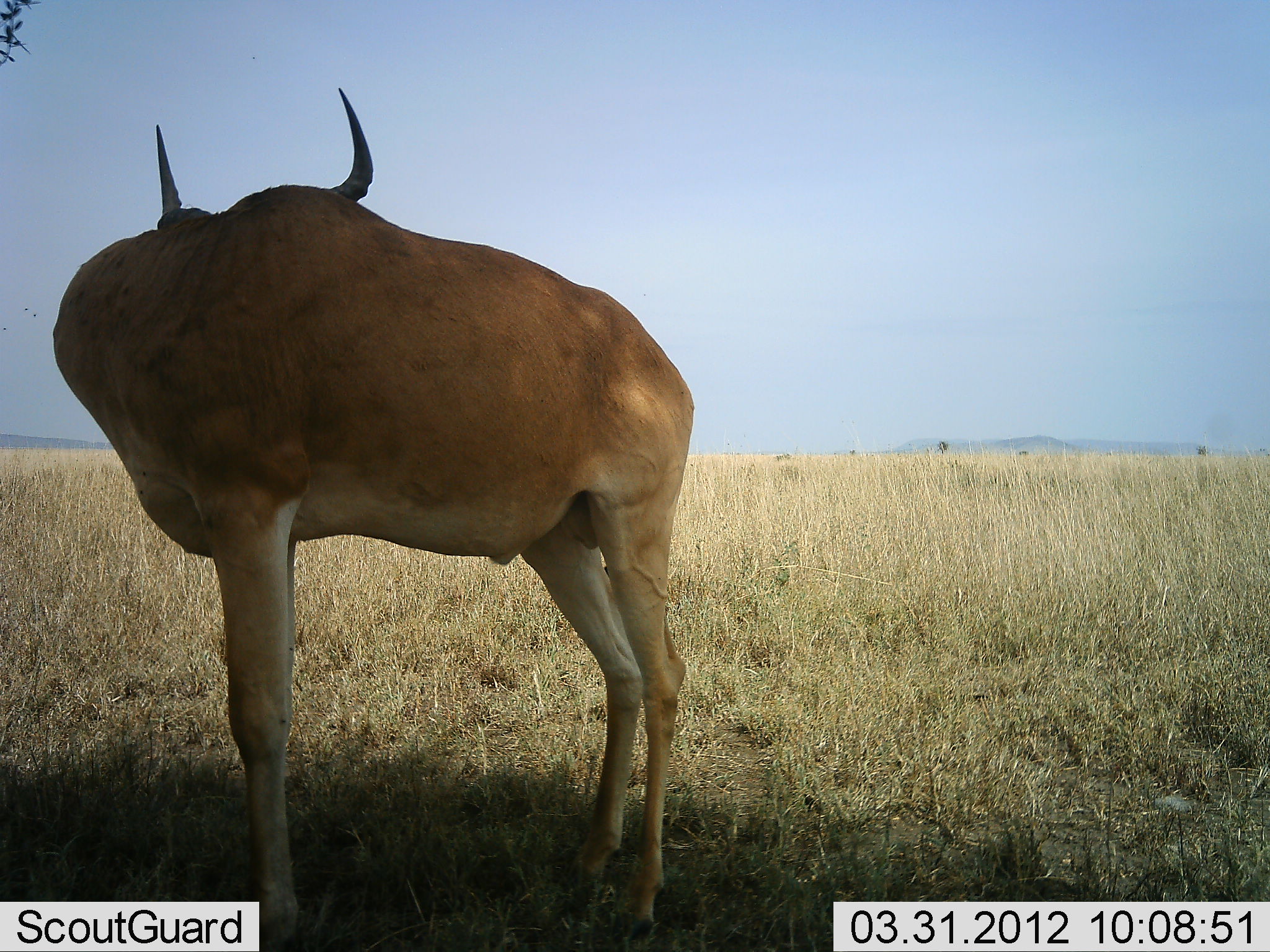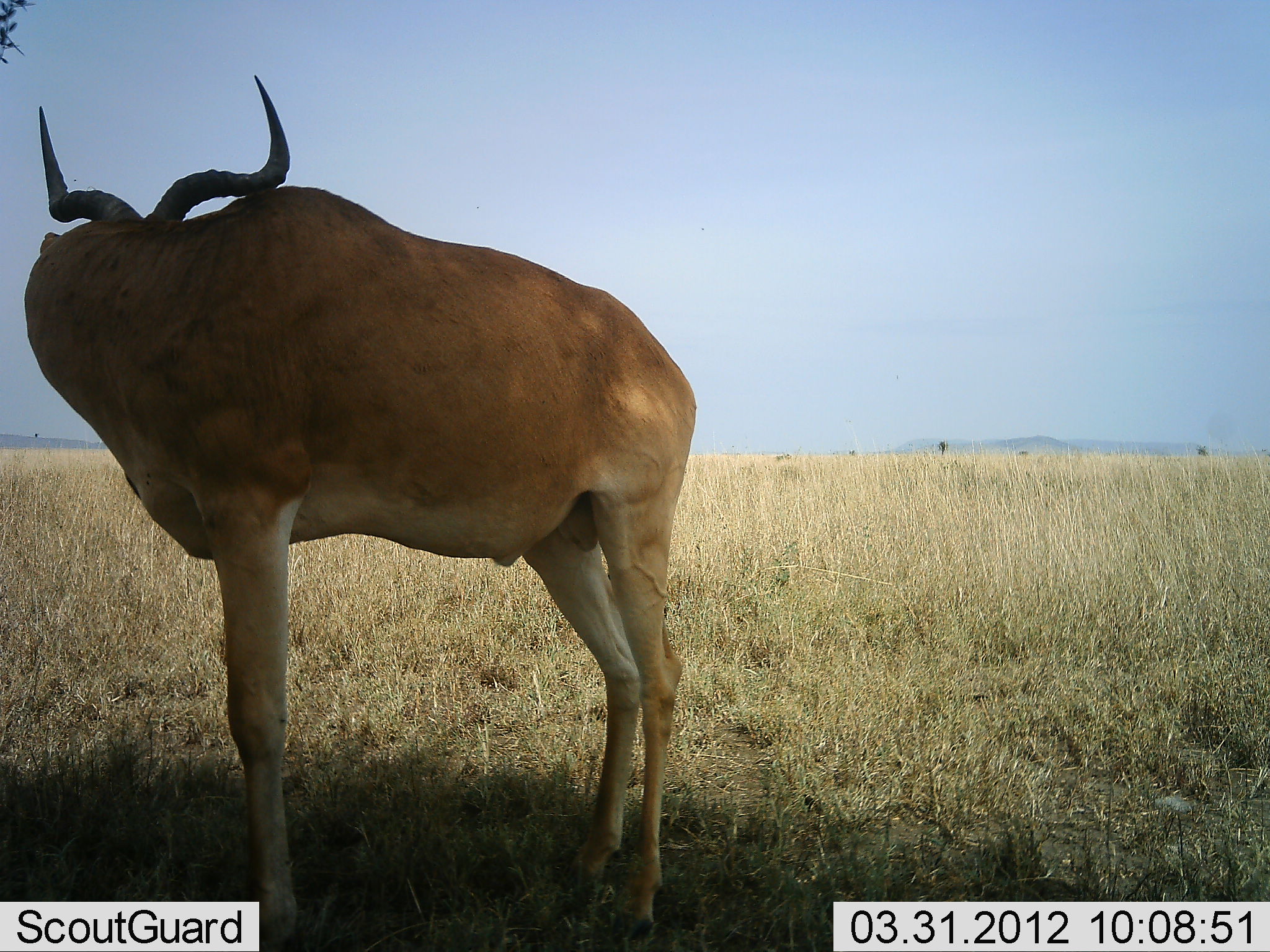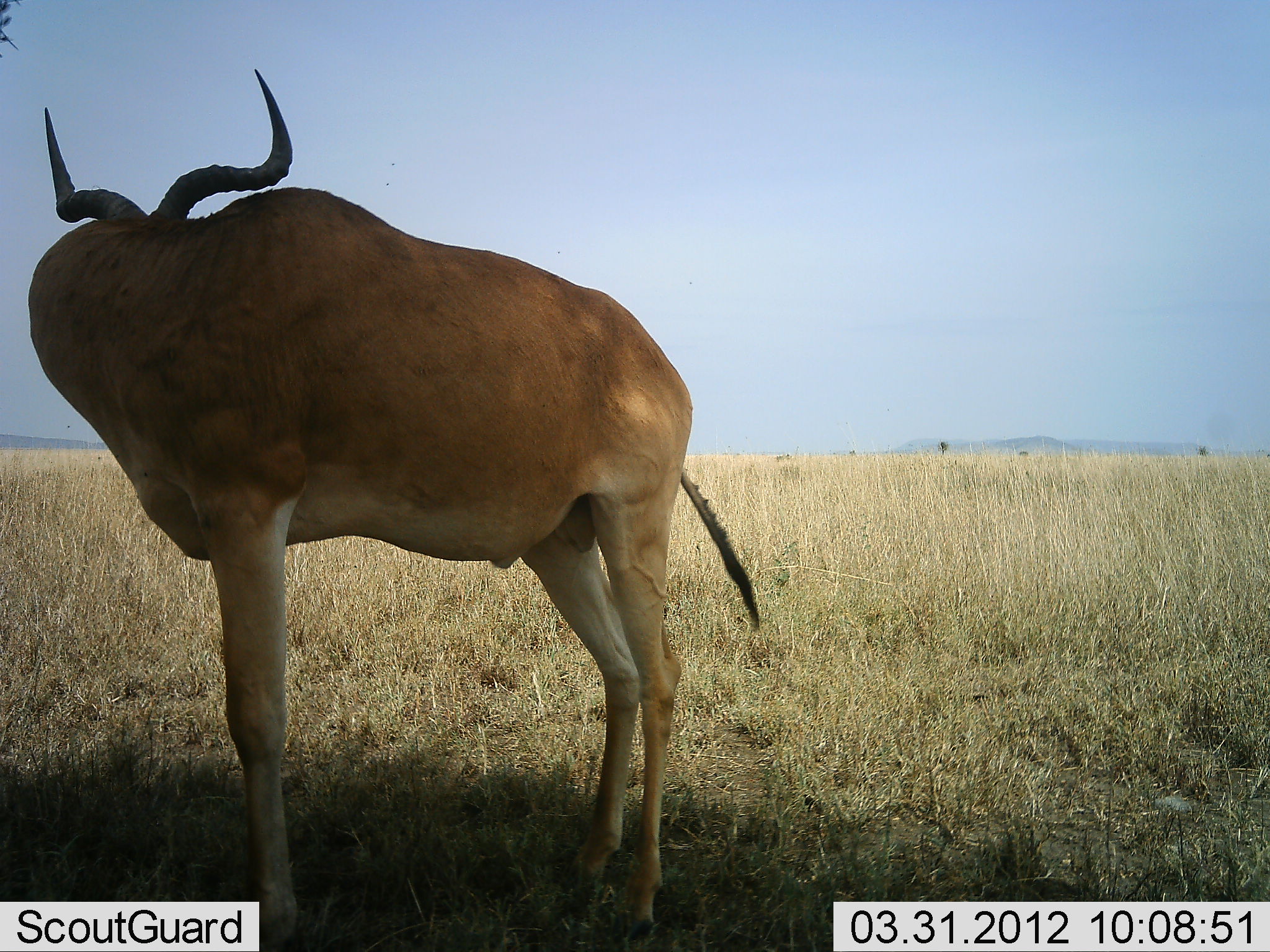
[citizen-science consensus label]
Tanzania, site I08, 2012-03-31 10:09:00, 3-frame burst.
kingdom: Animalia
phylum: Chordata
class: Mammalia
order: Artiodactyla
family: Bovidae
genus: Alcelaphus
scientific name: Alcelaphus buselaphus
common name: hartebeest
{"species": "hartebeest (Alcelaphus buselaphus)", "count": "1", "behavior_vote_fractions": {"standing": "100%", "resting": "6%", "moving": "0%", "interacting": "0%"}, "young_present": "0%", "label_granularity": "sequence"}